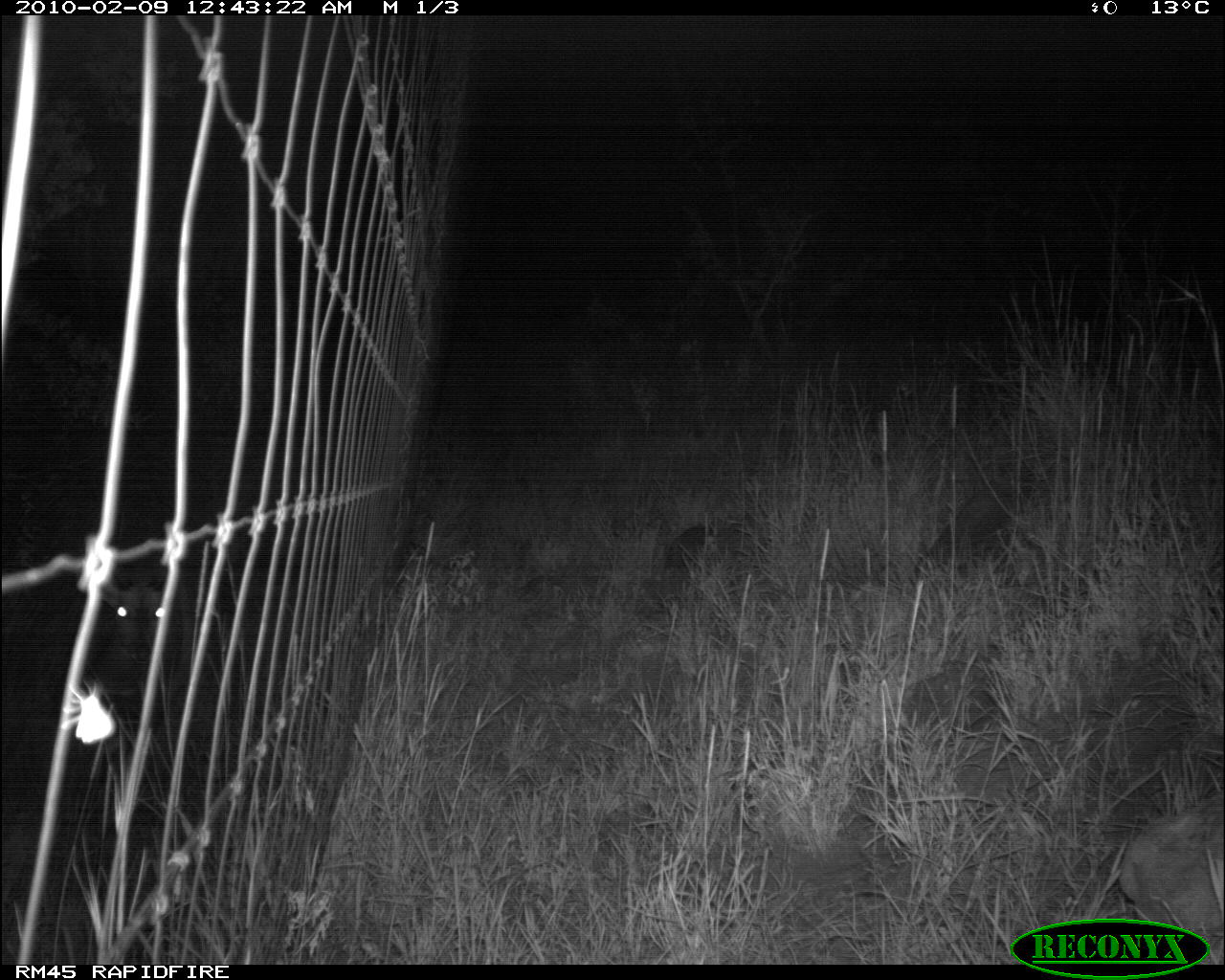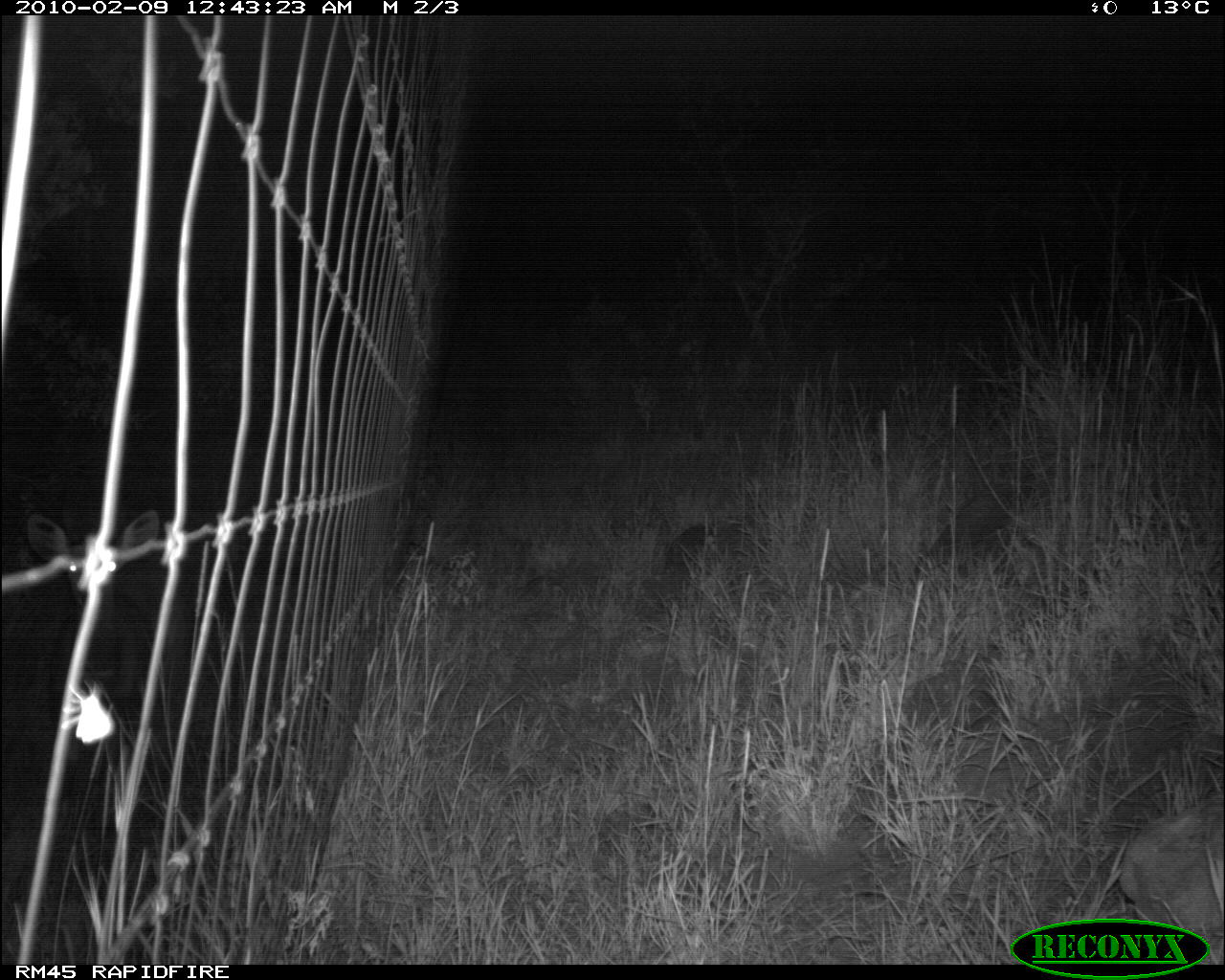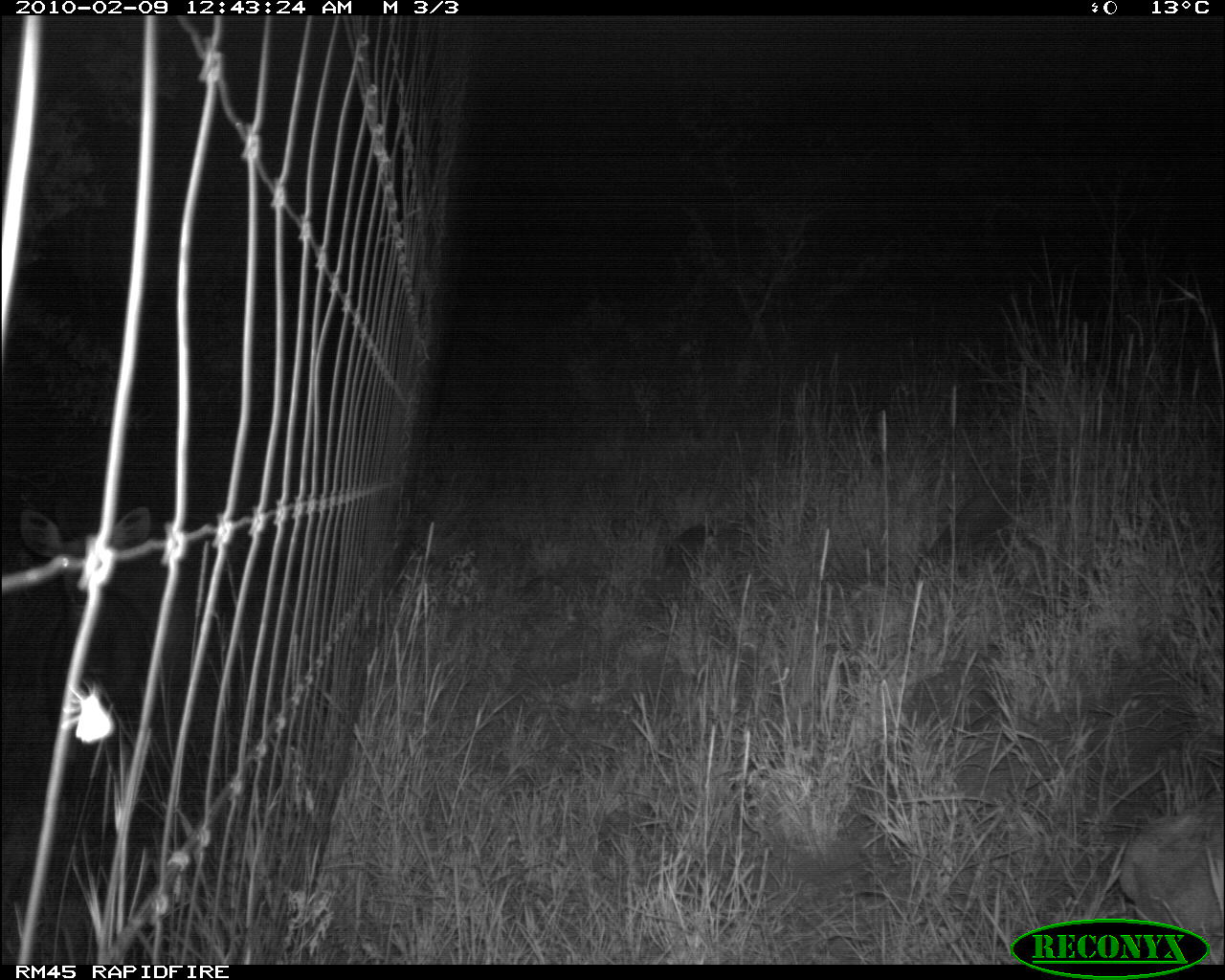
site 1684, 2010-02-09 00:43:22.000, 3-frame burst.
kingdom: Animalia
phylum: Chordata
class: Mammalia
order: Artiodactyla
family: Bovidae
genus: Sylvicapra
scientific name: Sylvicapra grimmia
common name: bush duiker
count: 1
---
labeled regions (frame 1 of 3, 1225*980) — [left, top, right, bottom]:
sylvicapra grimmia: [90, 566, 197, 703]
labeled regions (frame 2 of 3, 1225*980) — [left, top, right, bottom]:
sylvicapra grimmia: [20, 501, 214, 709]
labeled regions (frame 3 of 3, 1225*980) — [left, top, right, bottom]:
sylvicapra grimmia: [14, 496, 214, 757]